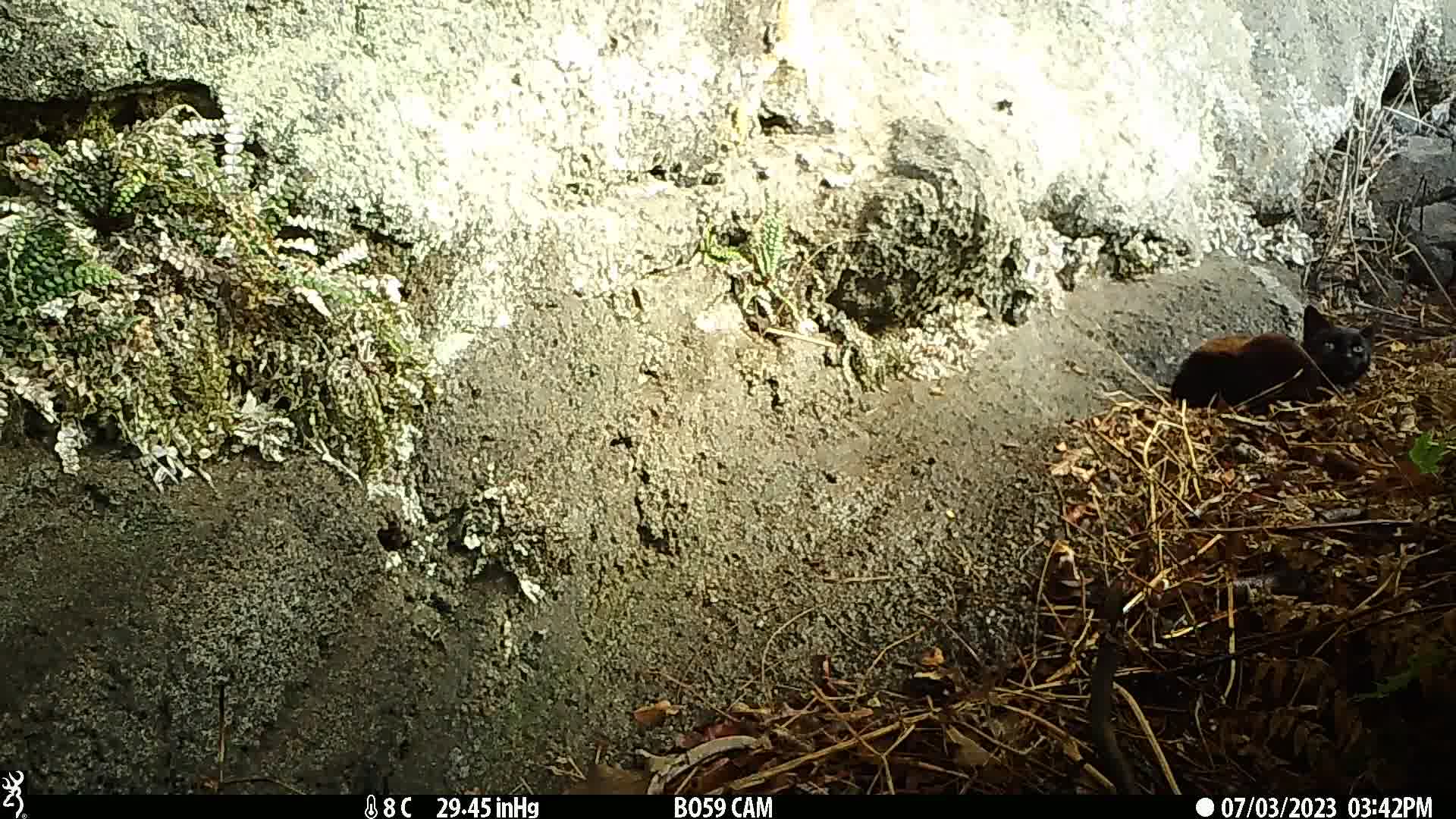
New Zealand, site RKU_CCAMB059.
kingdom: Animalia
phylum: Chordata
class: Mammalia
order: Carnivora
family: Felidae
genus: Felis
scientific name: Felis catus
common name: domestic cat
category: cat